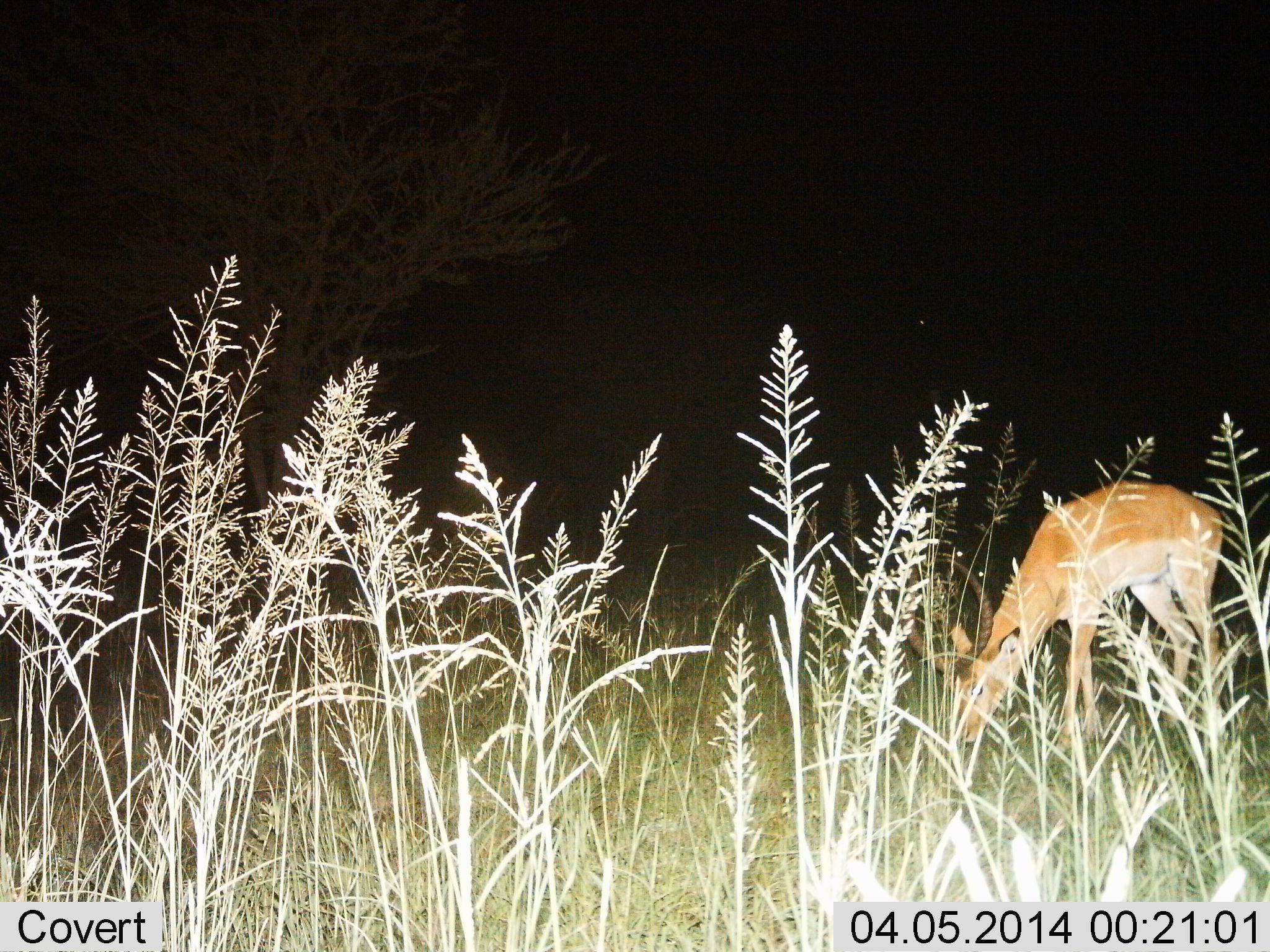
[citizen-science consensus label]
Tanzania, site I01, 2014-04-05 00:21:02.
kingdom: Animalia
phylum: Chordata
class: Mammalia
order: Artiodactyla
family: Bovidae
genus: Aepyceros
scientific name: Aepyceros melampus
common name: impala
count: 1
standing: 40%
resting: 0%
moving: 10%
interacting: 0%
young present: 0%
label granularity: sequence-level